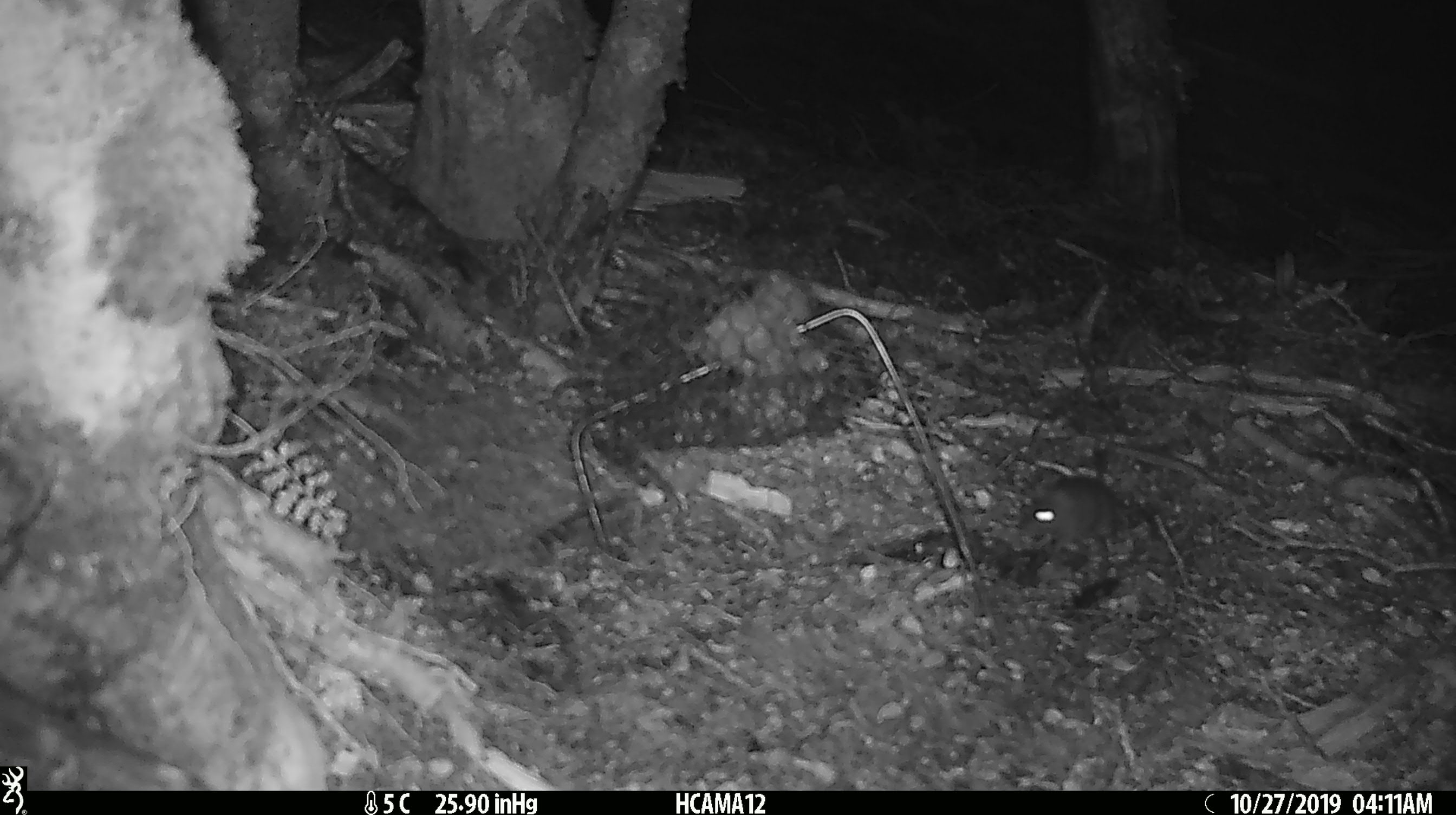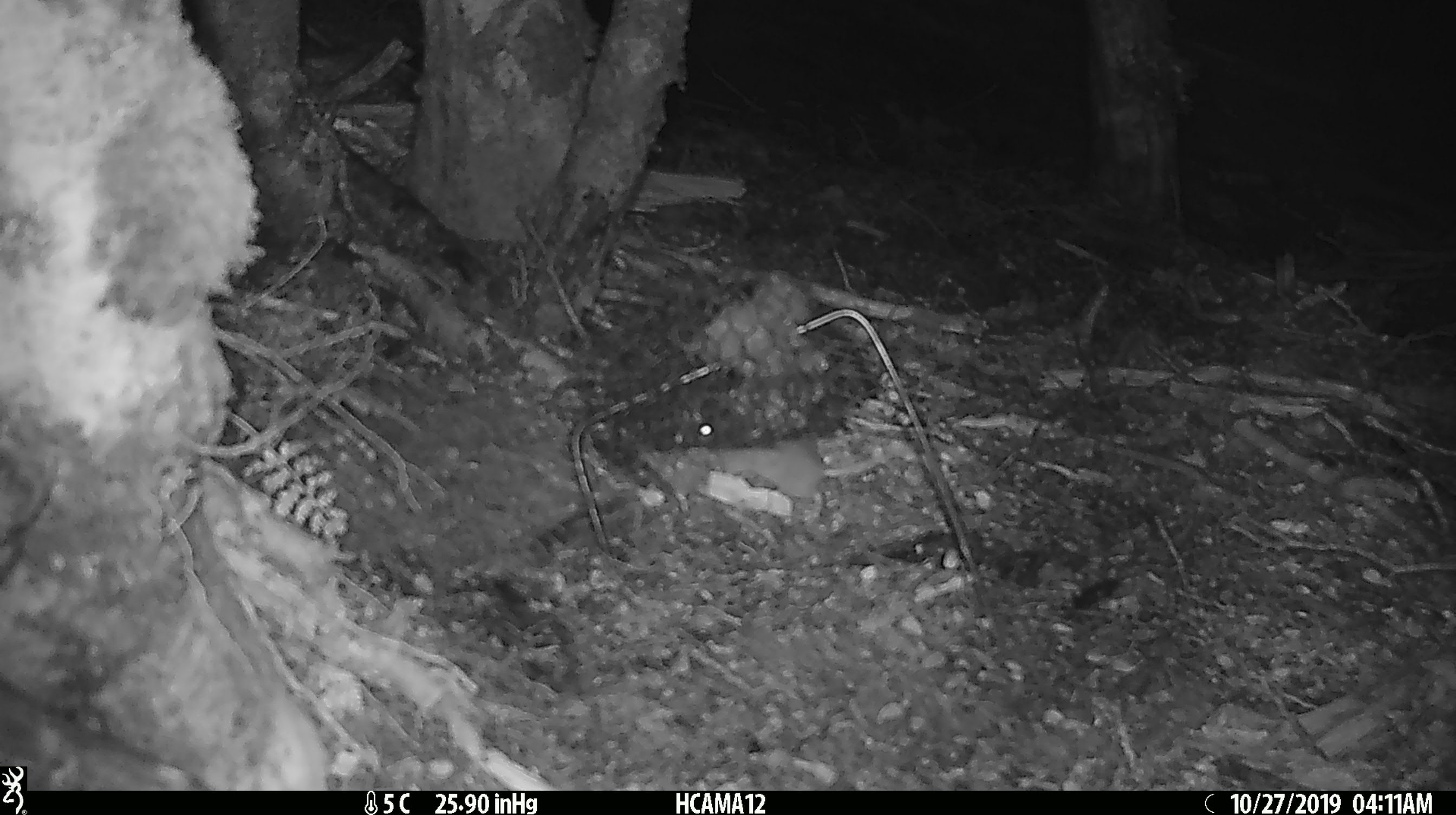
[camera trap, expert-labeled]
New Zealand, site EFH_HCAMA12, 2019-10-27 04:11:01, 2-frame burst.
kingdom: Animalia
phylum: Chordata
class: Mammalia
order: Rodentia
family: Muridae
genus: Mus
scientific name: Mus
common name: mouse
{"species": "mouse (Mus)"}